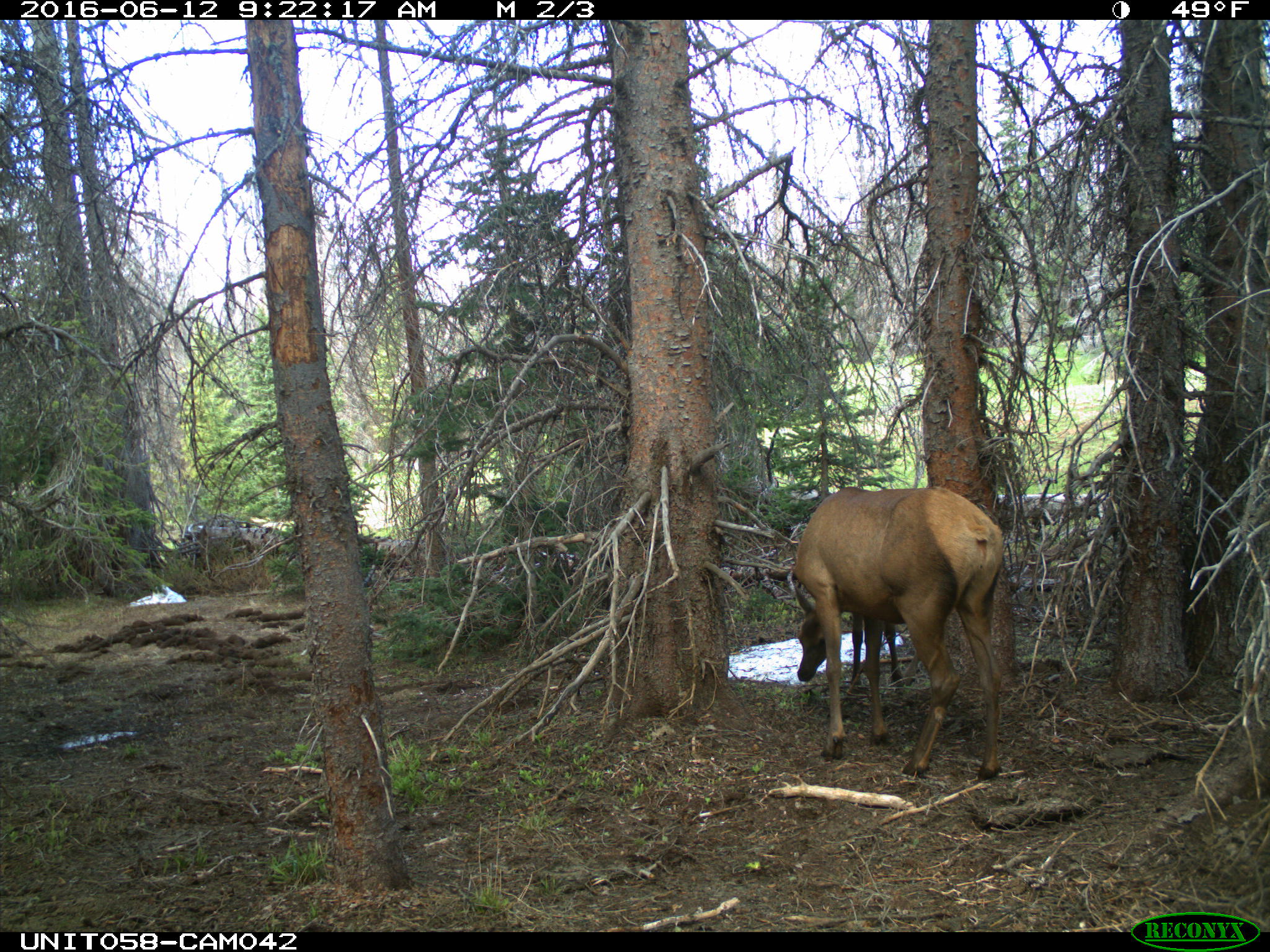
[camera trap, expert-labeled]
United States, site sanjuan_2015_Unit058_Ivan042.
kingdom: Animalia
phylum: Chordata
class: Mammalia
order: Artiodactyla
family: Cervidae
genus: Cervus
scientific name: Cervus elaphus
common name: red deer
Cervus elaphus (red deer).